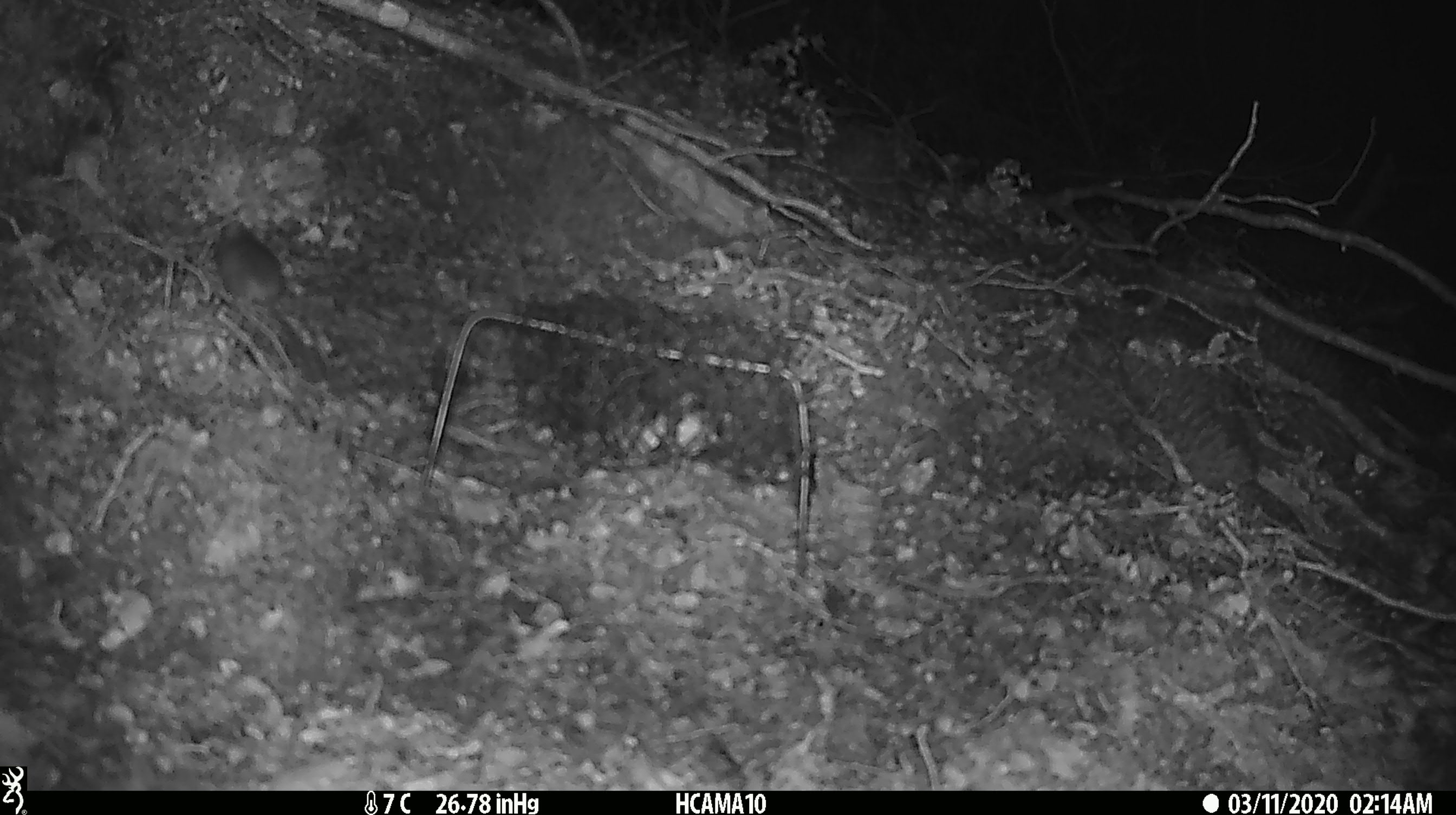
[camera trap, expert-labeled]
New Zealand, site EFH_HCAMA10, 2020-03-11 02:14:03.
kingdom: Animalia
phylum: Chordata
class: Mammalia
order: Rodentia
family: Muridae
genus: Mus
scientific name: Mus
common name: mouse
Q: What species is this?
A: Mouse (Mus).